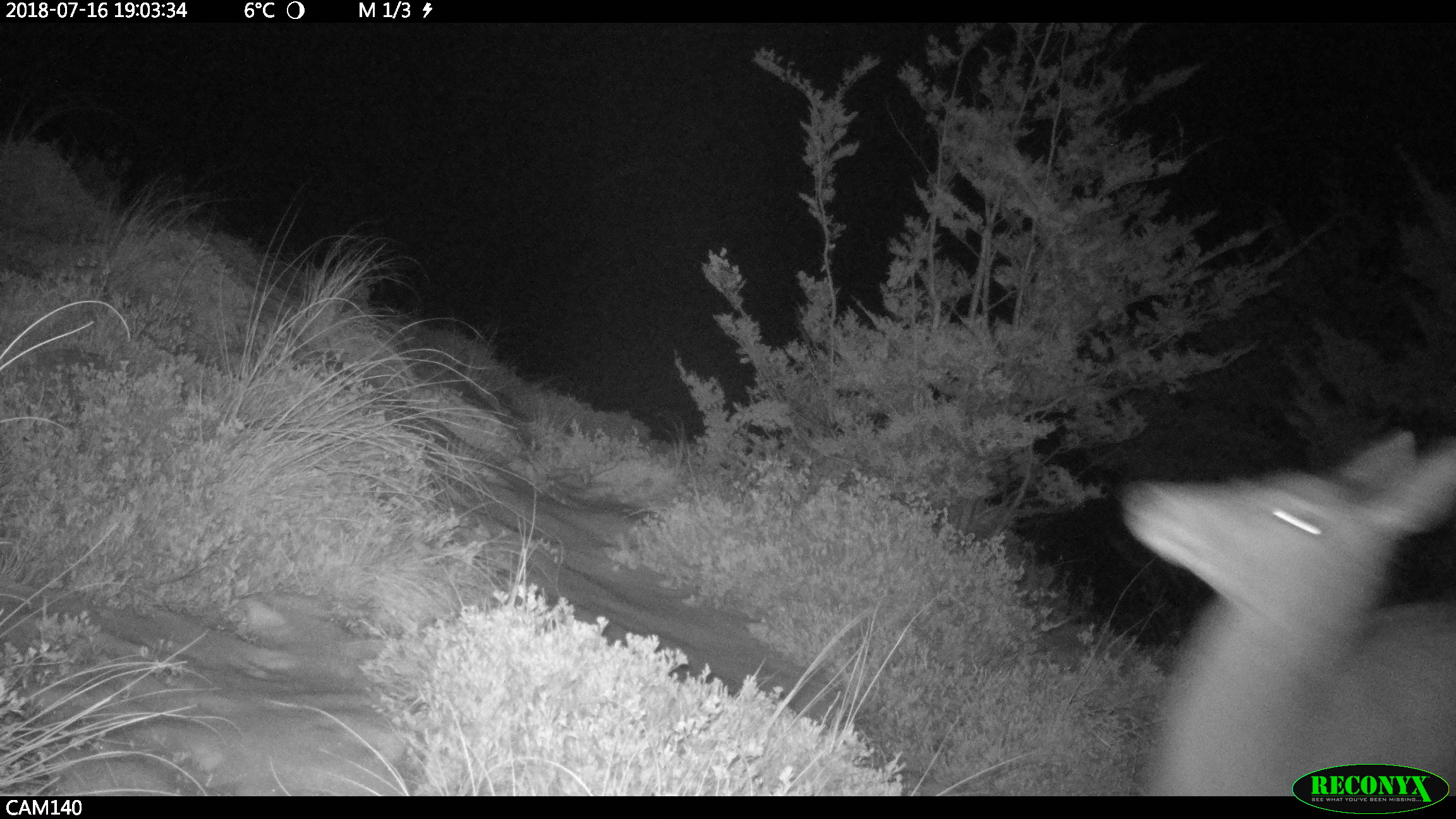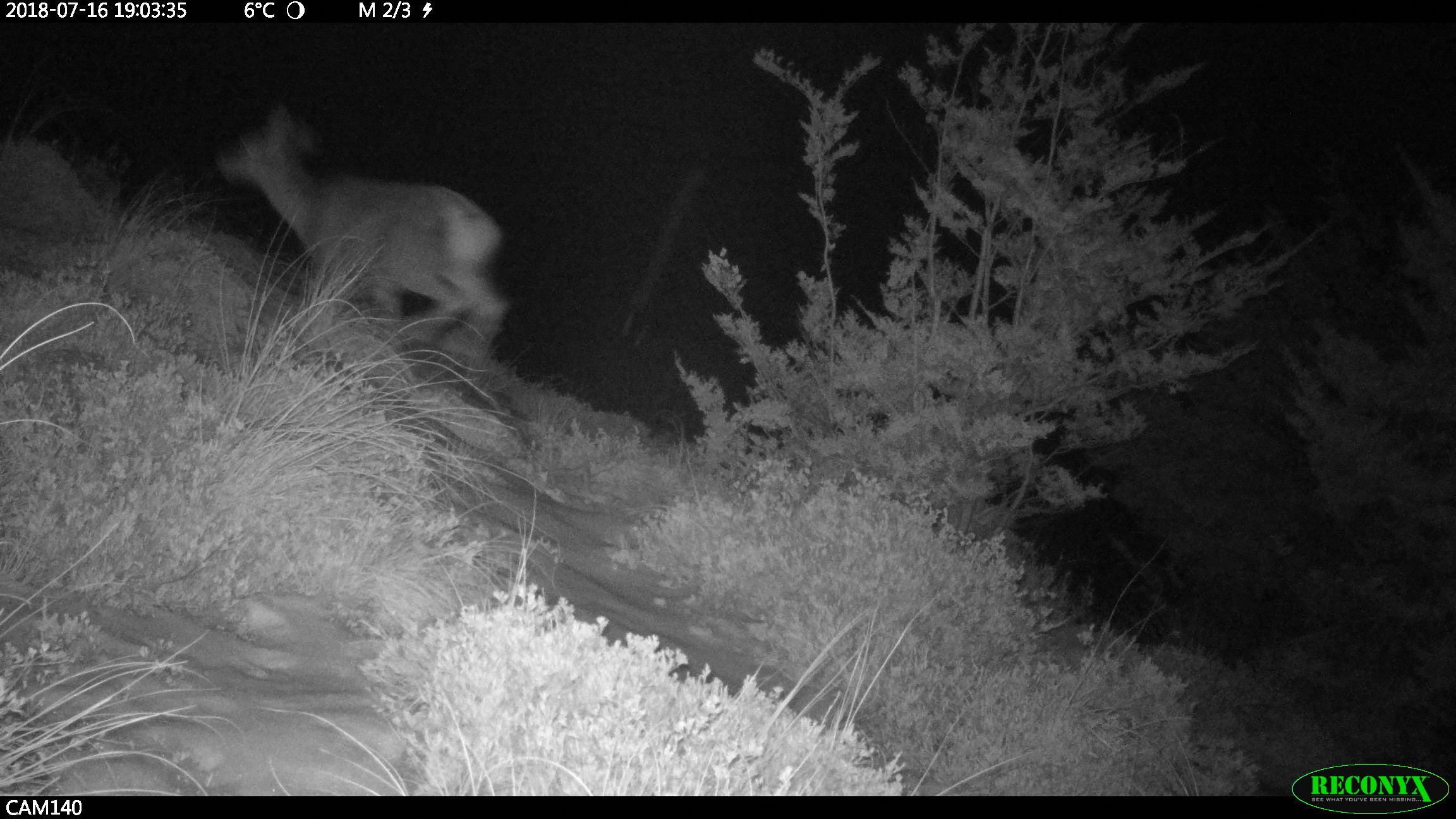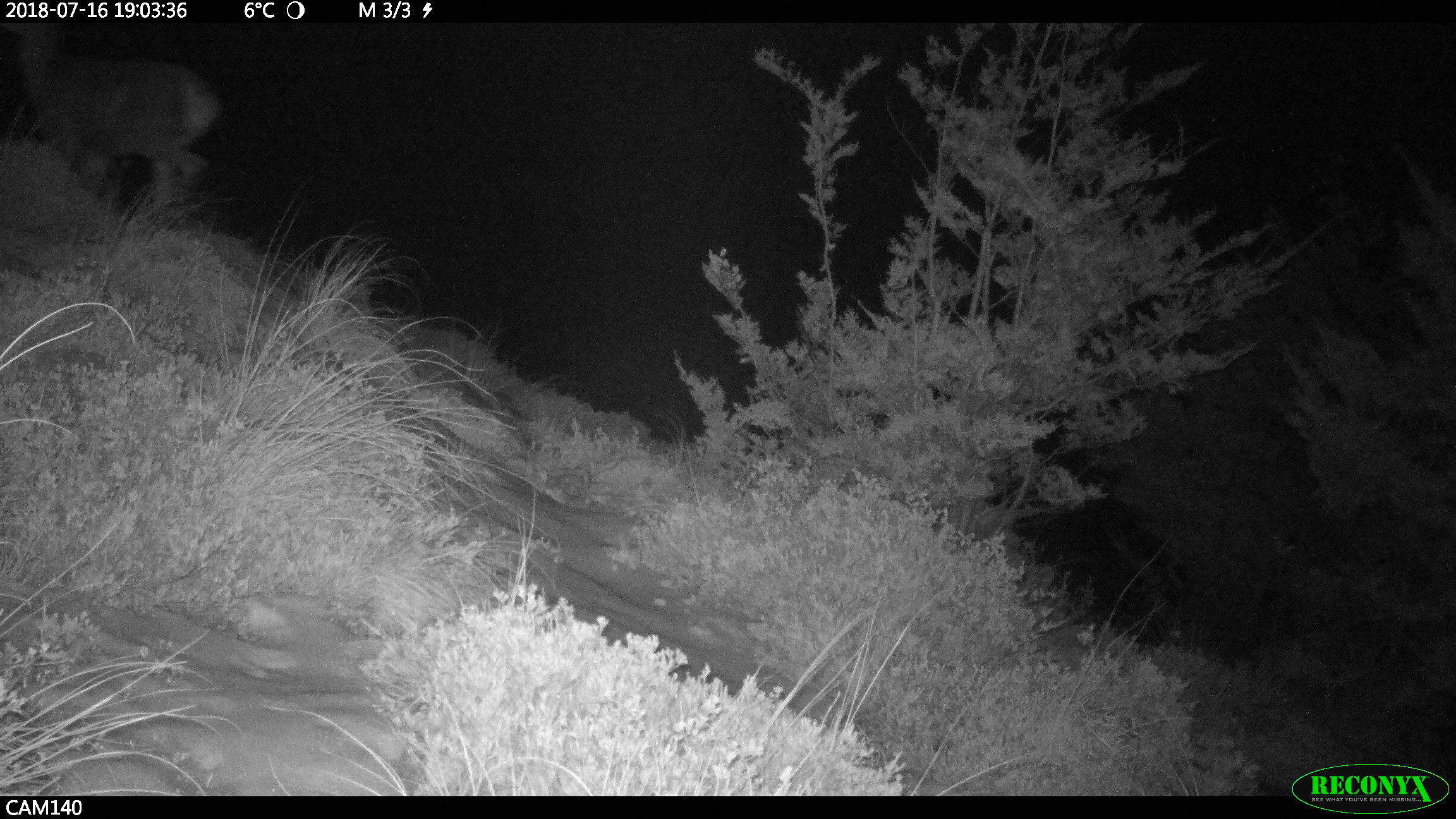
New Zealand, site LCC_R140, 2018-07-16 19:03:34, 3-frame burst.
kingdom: Animalia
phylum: Chordata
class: Mammalia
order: Artiodactyla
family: Cervidae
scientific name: Cervidae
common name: deer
Deer (Cervidae).